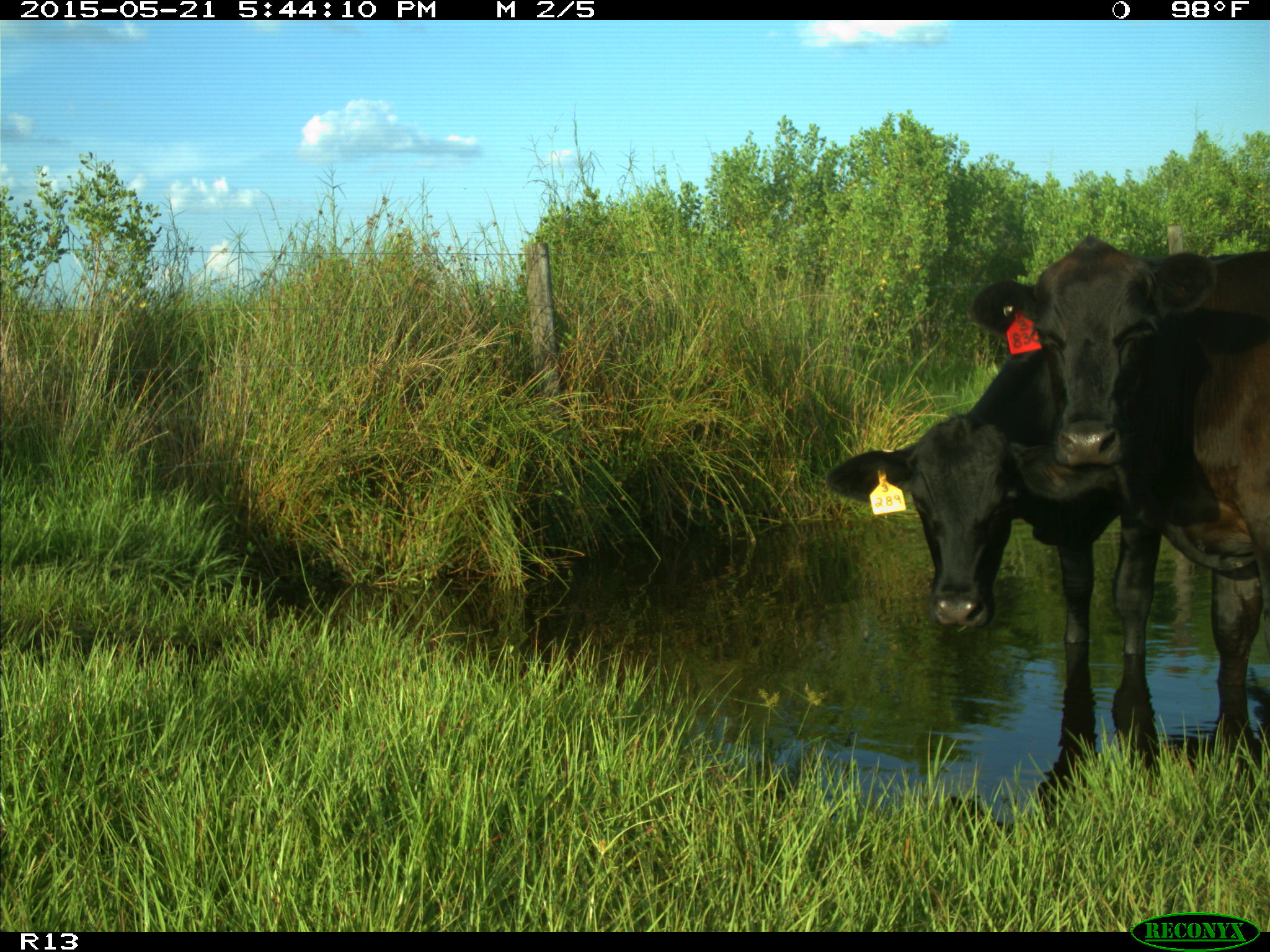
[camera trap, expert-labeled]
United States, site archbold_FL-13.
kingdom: Animalia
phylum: Chordata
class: Mammalia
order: Artiodactyla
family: Bovidae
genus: Bos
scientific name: Bos taurus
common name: domestic cow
Bos taurus (domestic cow).